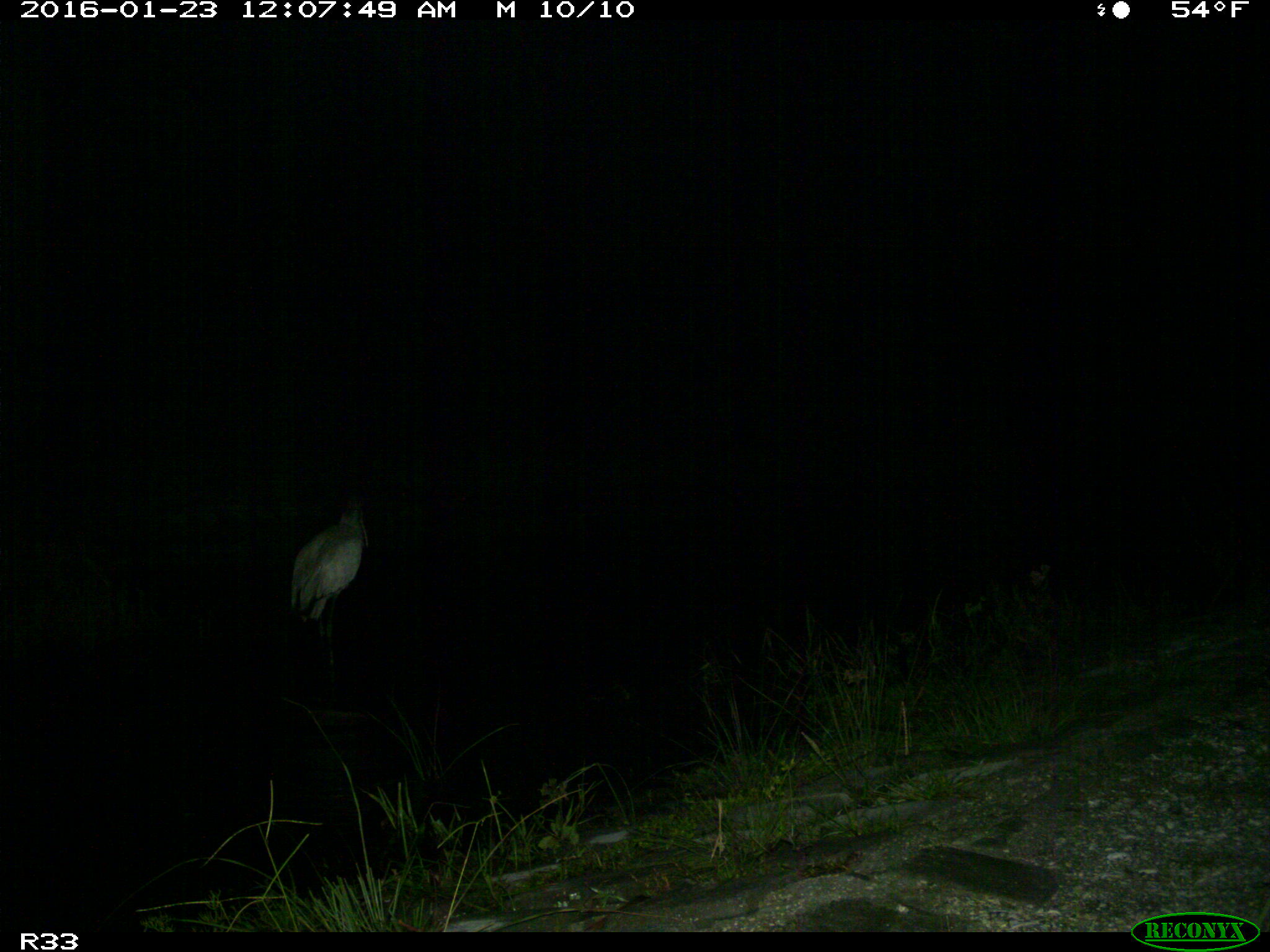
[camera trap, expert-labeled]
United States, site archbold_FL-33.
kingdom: Animalia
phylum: Chordata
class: Aves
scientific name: Aves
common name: birds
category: unidentified bird